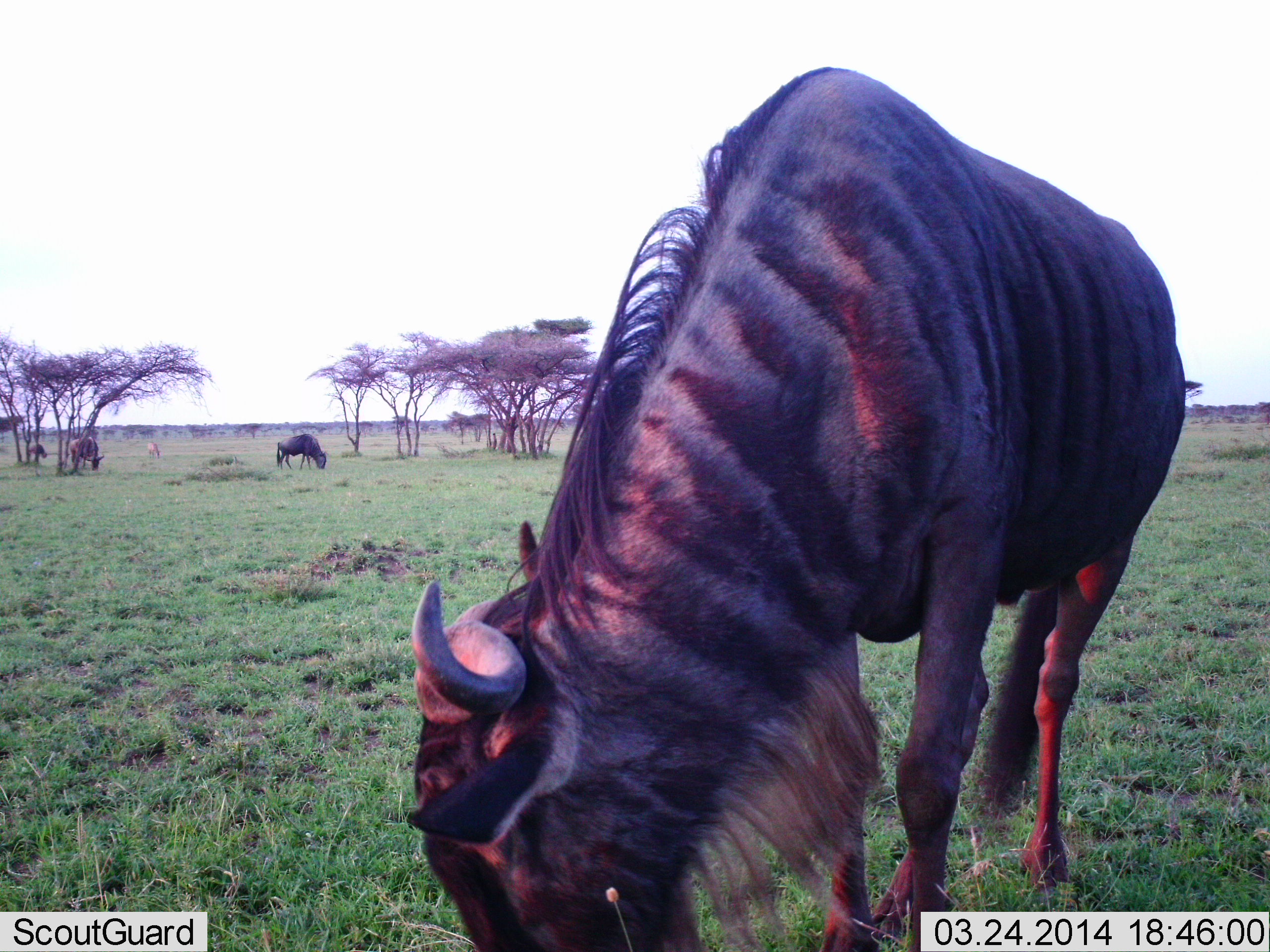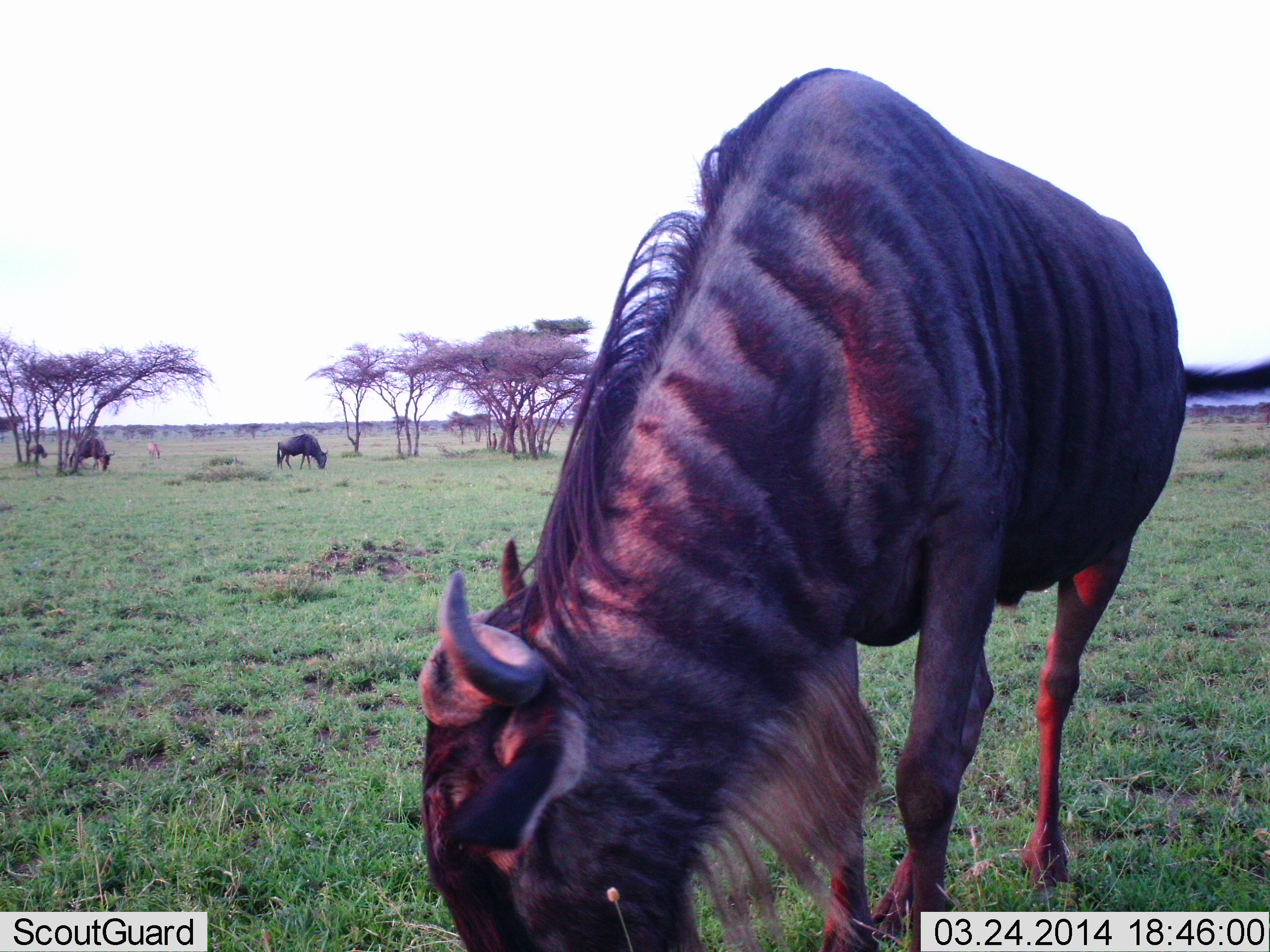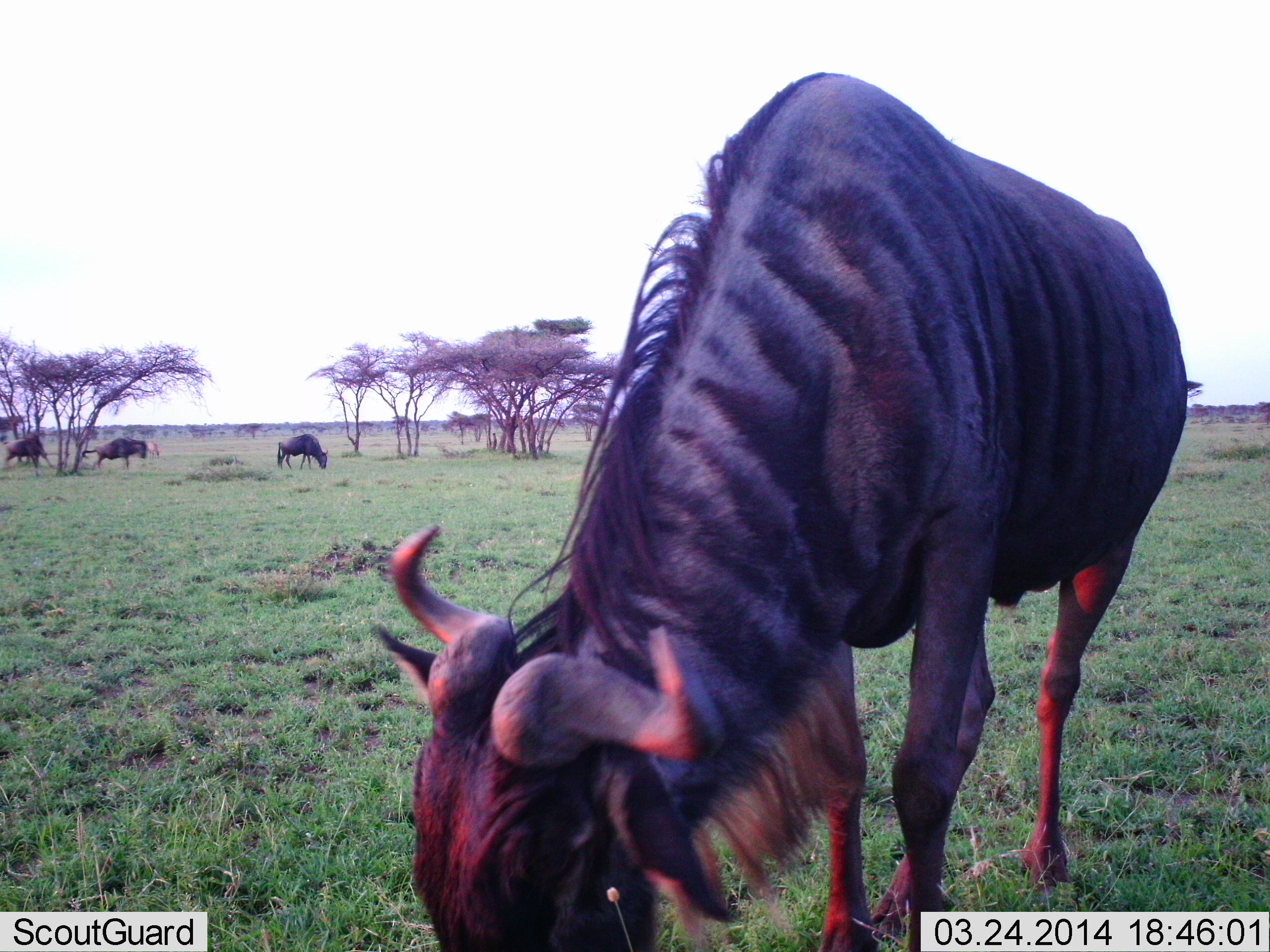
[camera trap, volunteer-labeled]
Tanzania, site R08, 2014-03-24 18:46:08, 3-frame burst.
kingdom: Animalia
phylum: Chordata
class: Mammalia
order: Artiodactyla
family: Bovidae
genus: Connochaetes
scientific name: Connochaetes taurinus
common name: blue wildebeest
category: wildebeest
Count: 4.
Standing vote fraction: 40%.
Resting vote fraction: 0%.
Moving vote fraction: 50%.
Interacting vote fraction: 10%.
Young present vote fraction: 10%.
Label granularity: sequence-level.